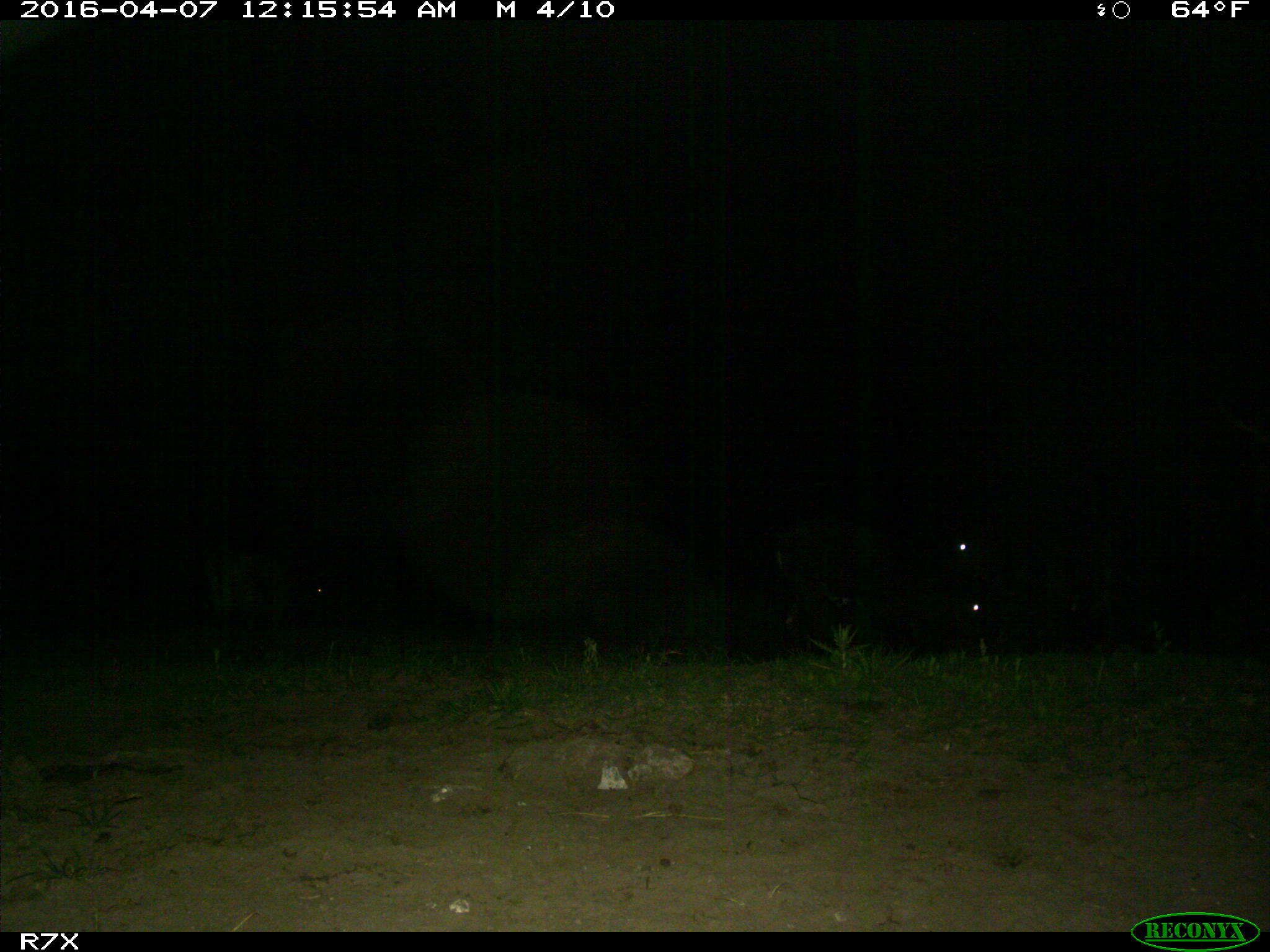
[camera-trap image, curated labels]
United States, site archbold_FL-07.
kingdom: Animalia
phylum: Chordata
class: Mammalia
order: Artiodactyla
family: Bovidae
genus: Bos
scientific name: Bos taurus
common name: domestic cow